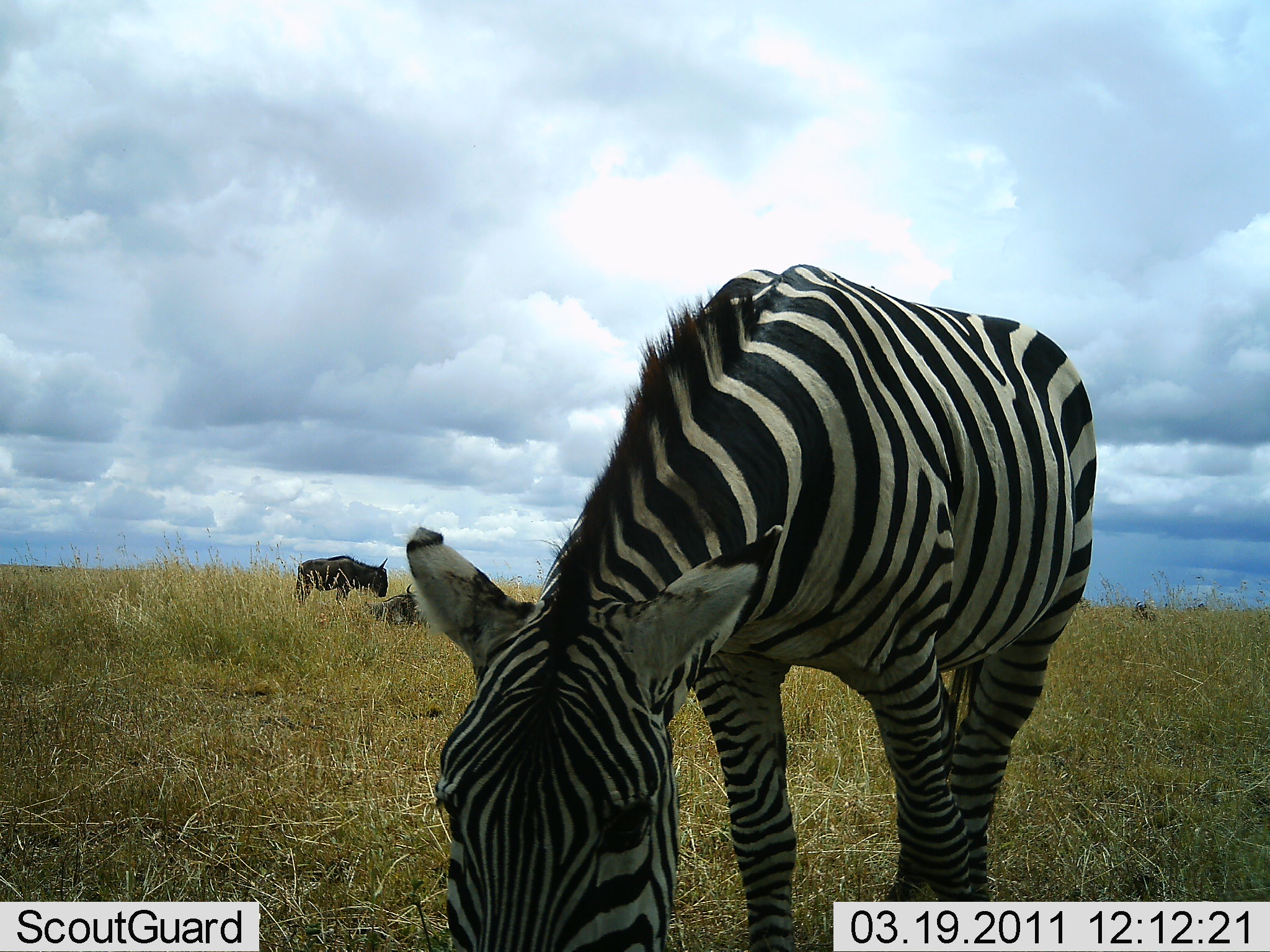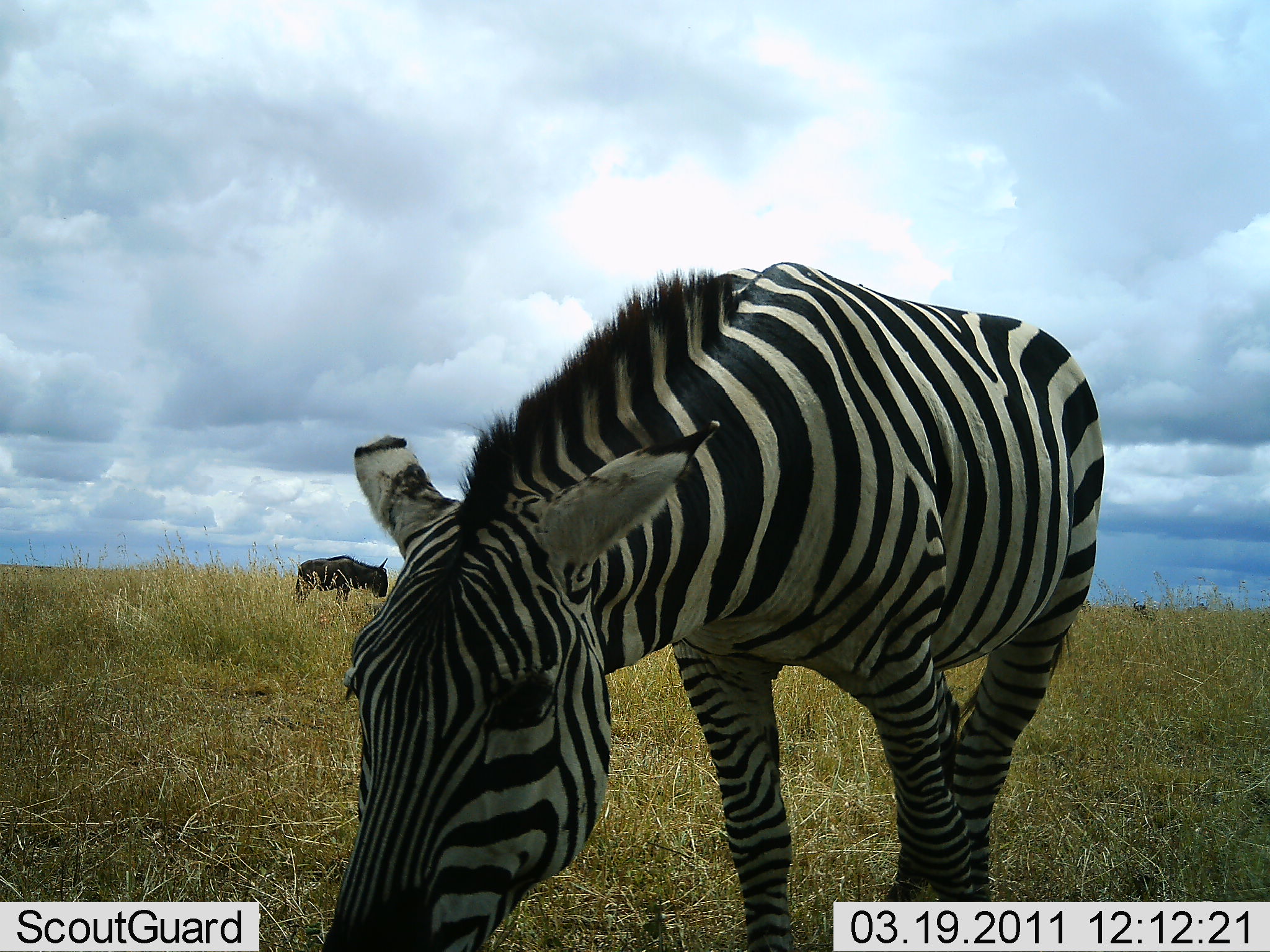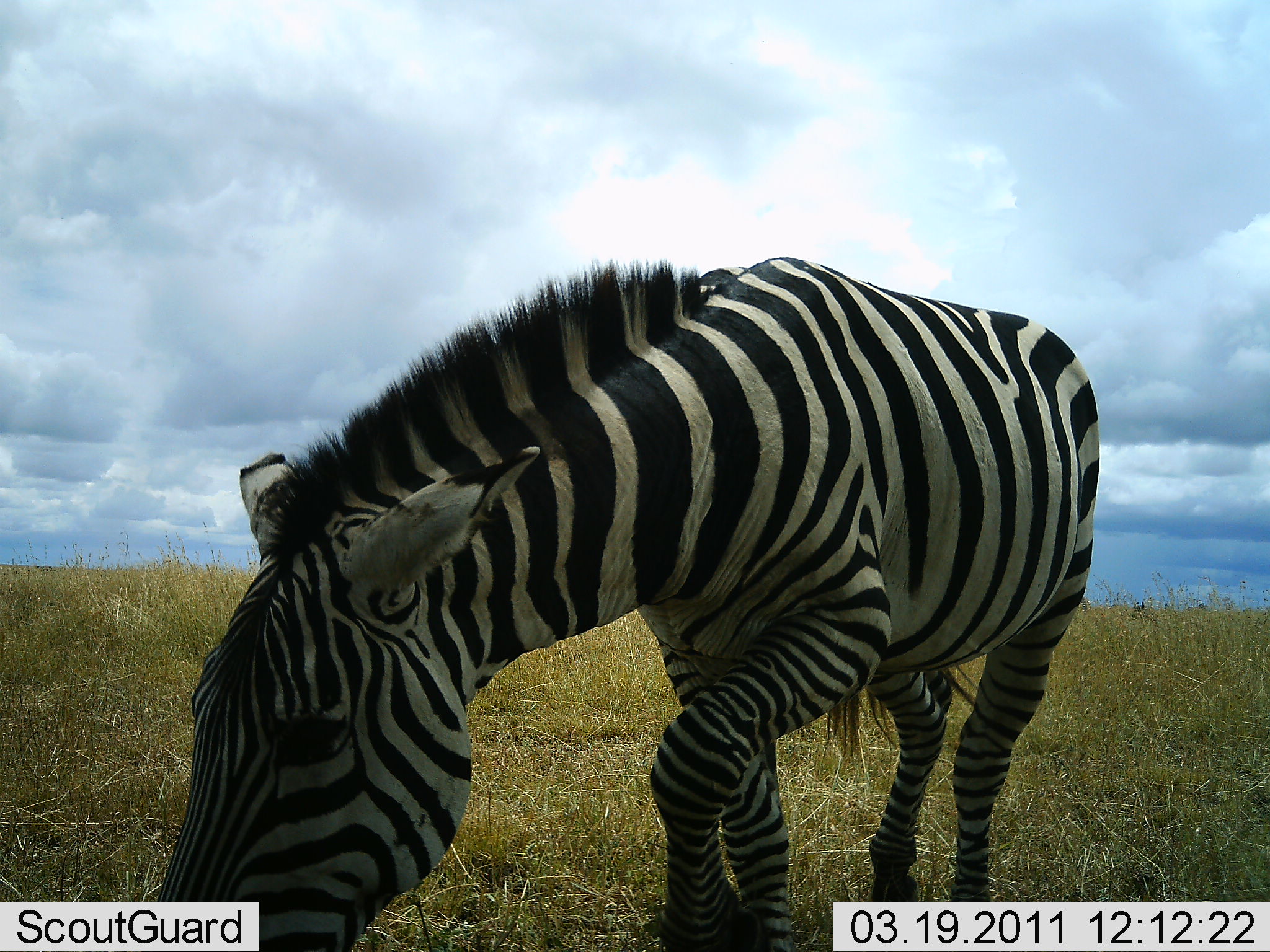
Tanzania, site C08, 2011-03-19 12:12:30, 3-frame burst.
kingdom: Animalia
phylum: Chordata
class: Mammalia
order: Artiodactyla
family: Bovidae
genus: Connochaetes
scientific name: Connochaetes taurinus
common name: blue wildebeest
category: wildebeest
Wildebeest (blue wildebeest) (Connochaetes taurinus), count 2. Behavior (volunteer vote fractions): standing 82%, resting 82%, moving 0%, interacting 0%. Young present (vote fraction): 0%. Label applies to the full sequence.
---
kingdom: Animalia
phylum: Chordata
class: Mammalia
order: Perissodactyla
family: Equidae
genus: Equus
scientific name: Equus quagga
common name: plains zebra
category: zebra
Zebra (plains zebra) (Equus quagga), count 1. Behavior (volunteer vote fractions): standing 69%, resting 0%, moving 0%, interacting 0%. Young present (vote fraction): 0%. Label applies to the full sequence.